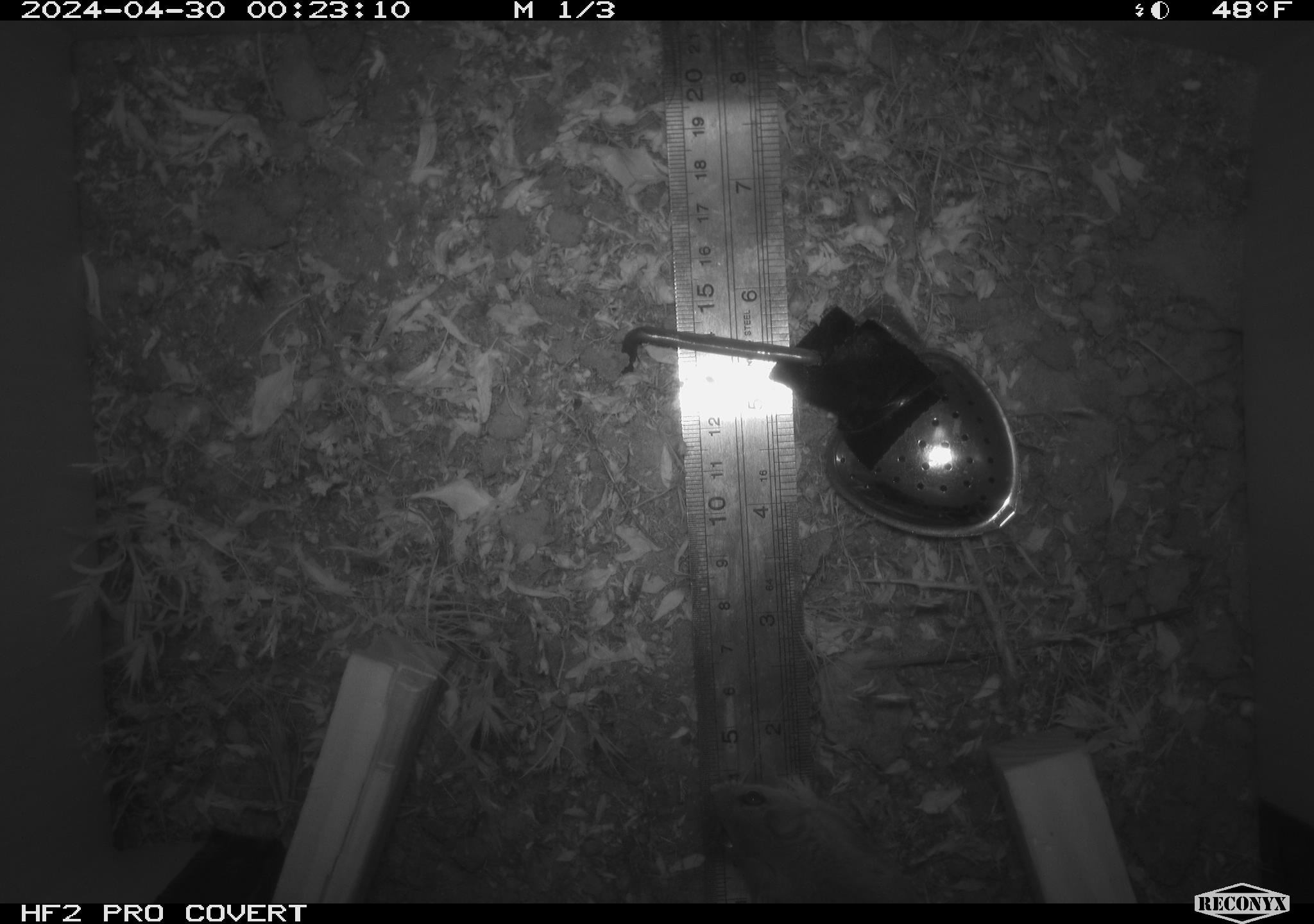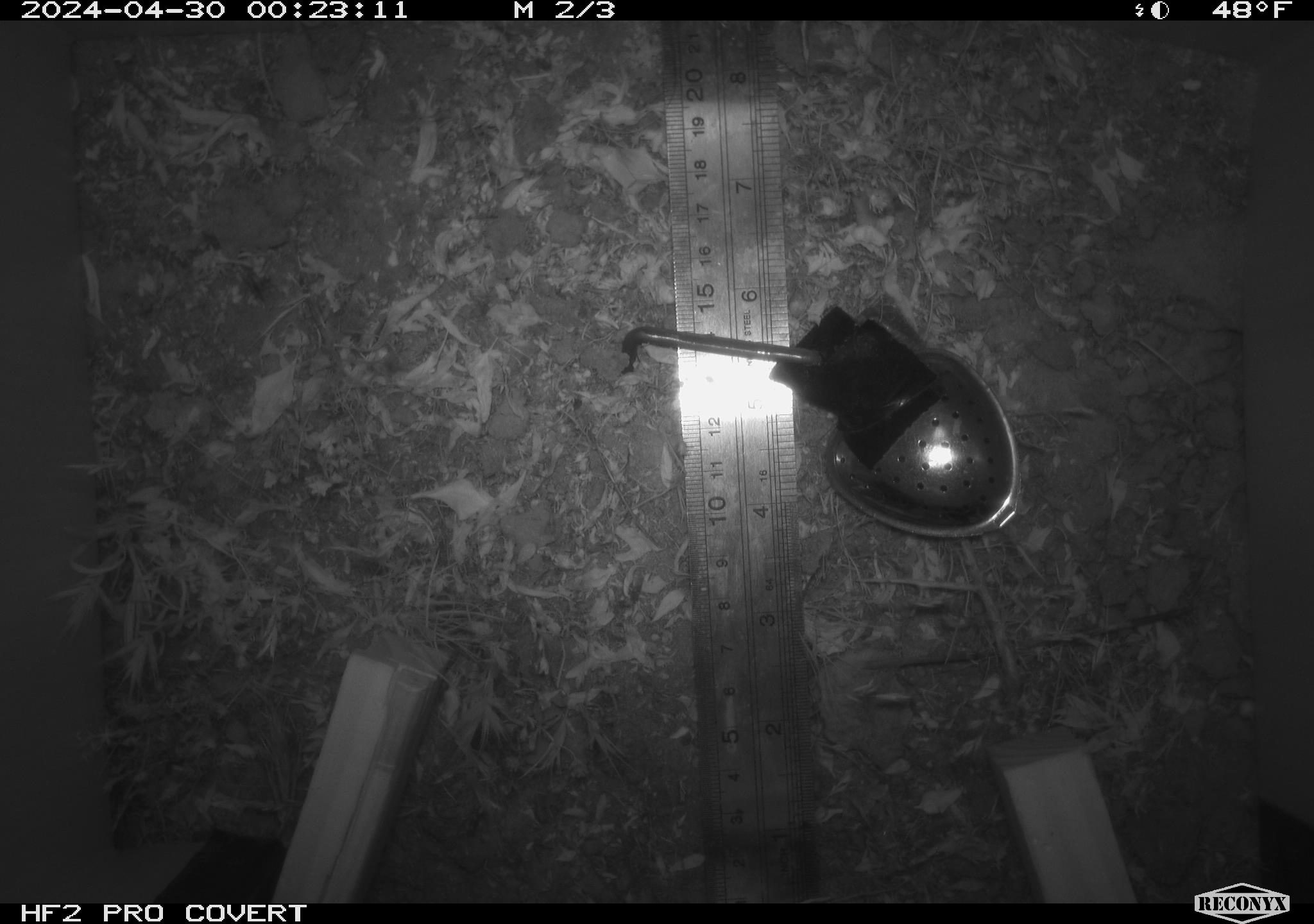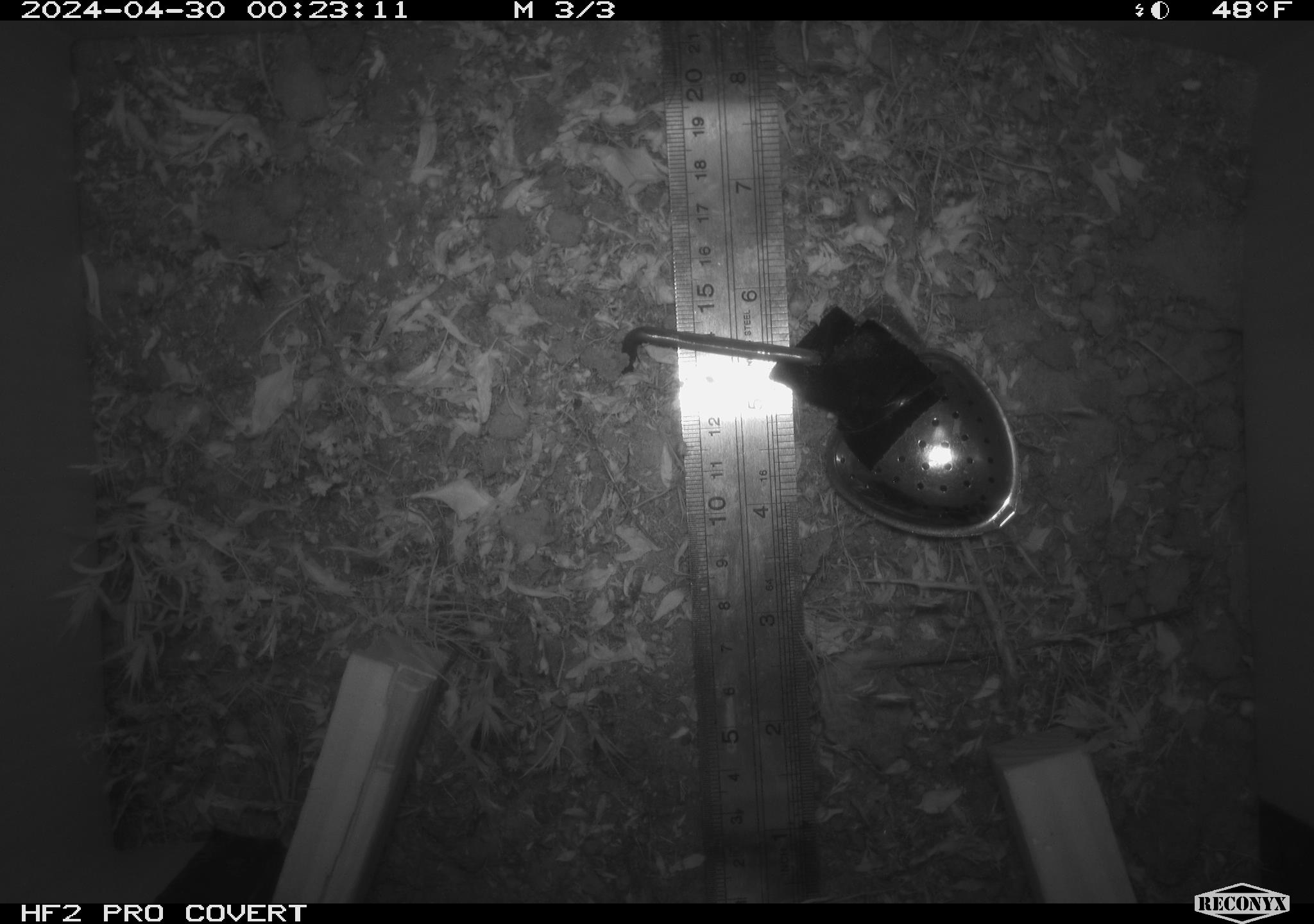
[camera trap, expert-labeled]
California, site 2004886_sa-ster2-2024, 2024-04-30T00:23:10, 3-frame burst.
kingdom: Animalia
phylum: Chordata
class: Mammalia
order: Rodentia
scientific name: Rodentia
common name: mouse species